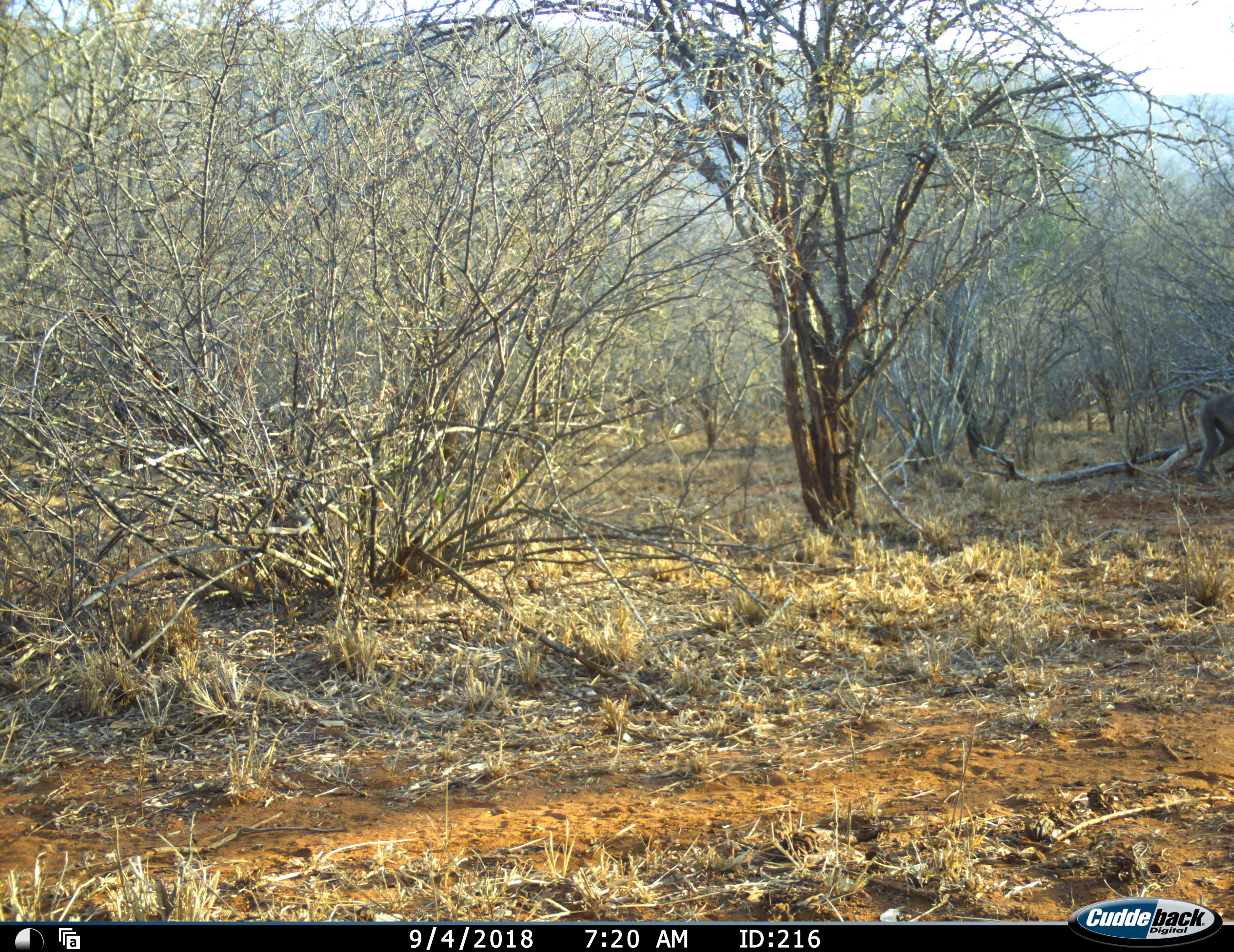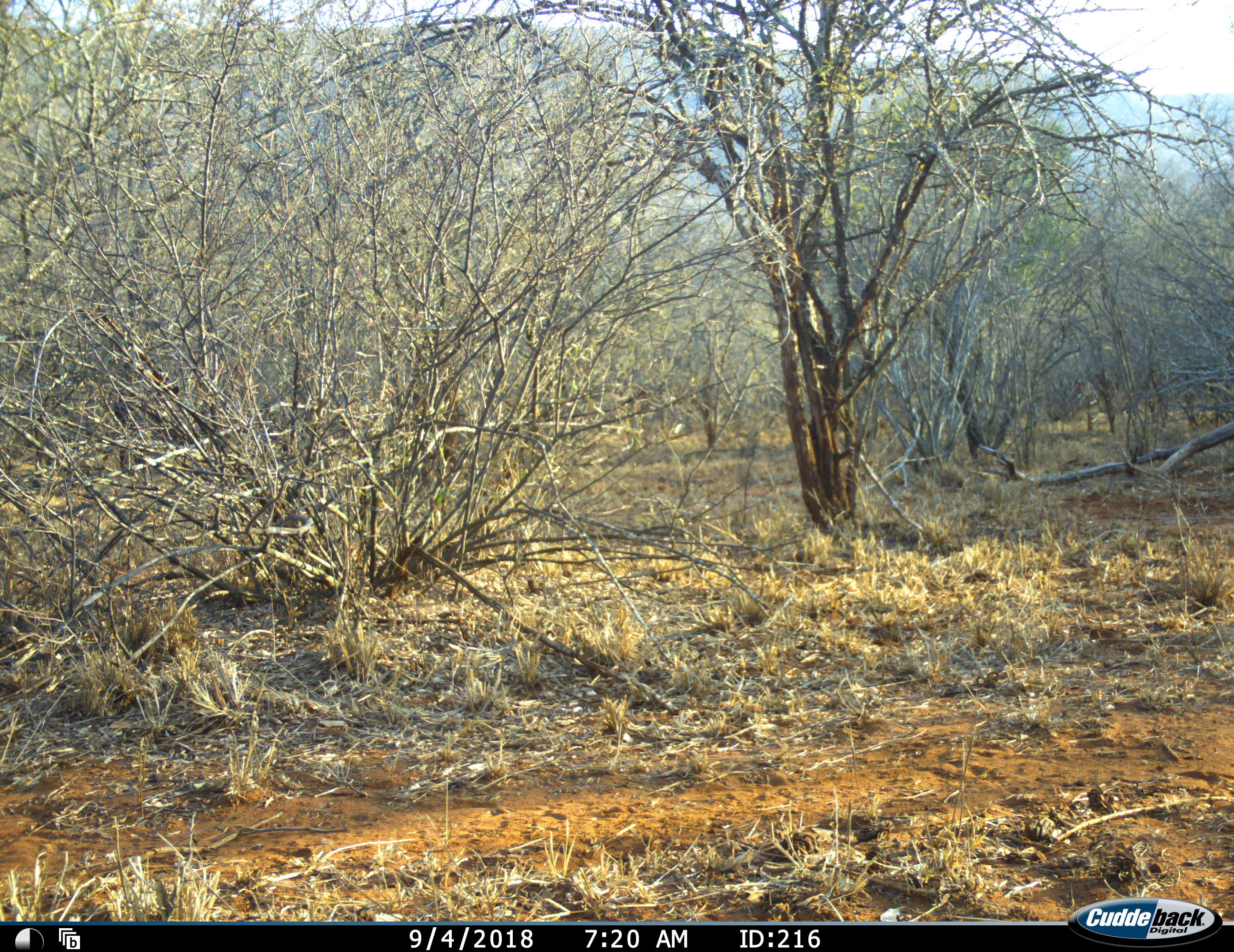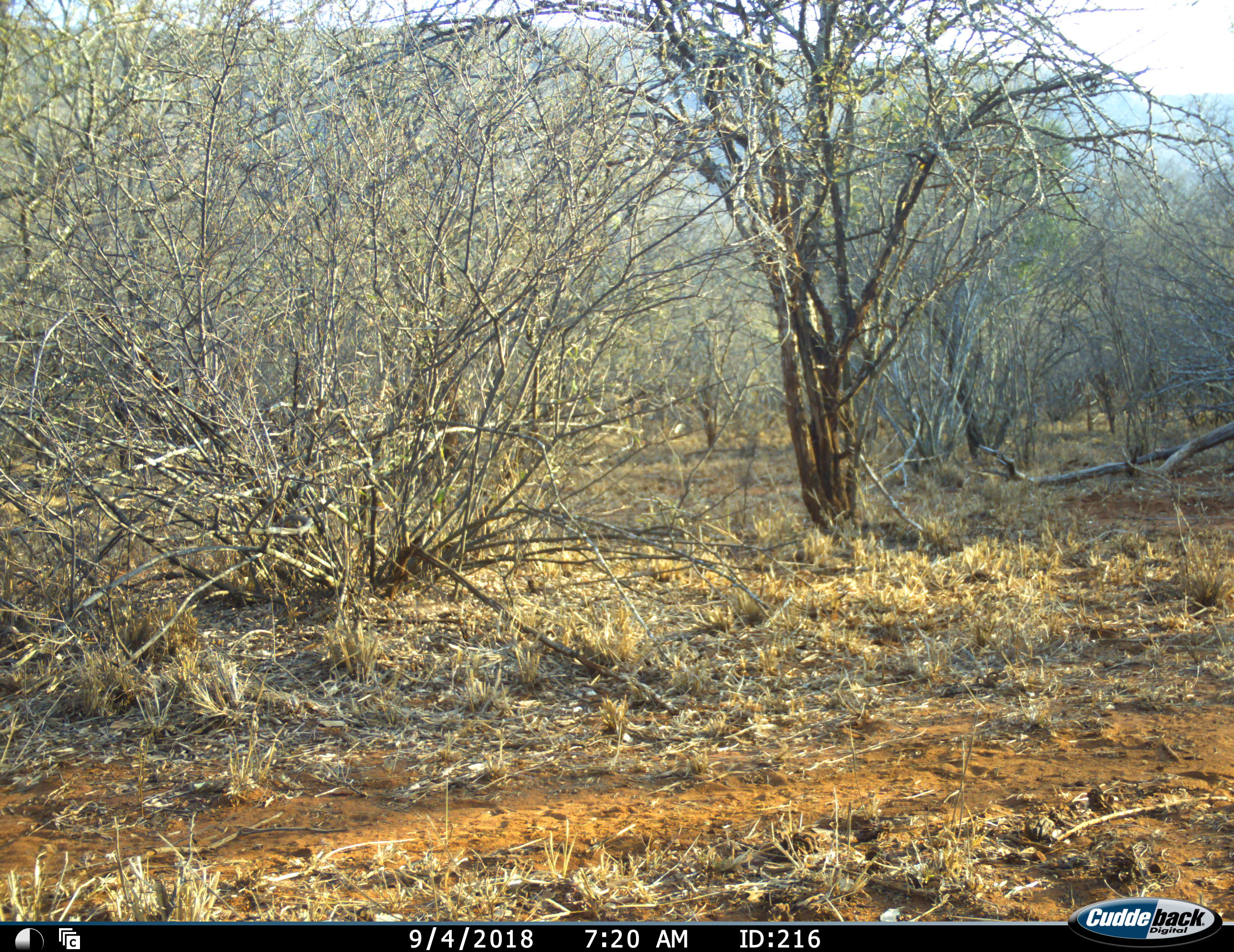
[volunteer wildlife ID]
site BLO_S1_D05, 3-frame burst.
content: unidentified animal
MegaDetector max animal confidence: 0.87